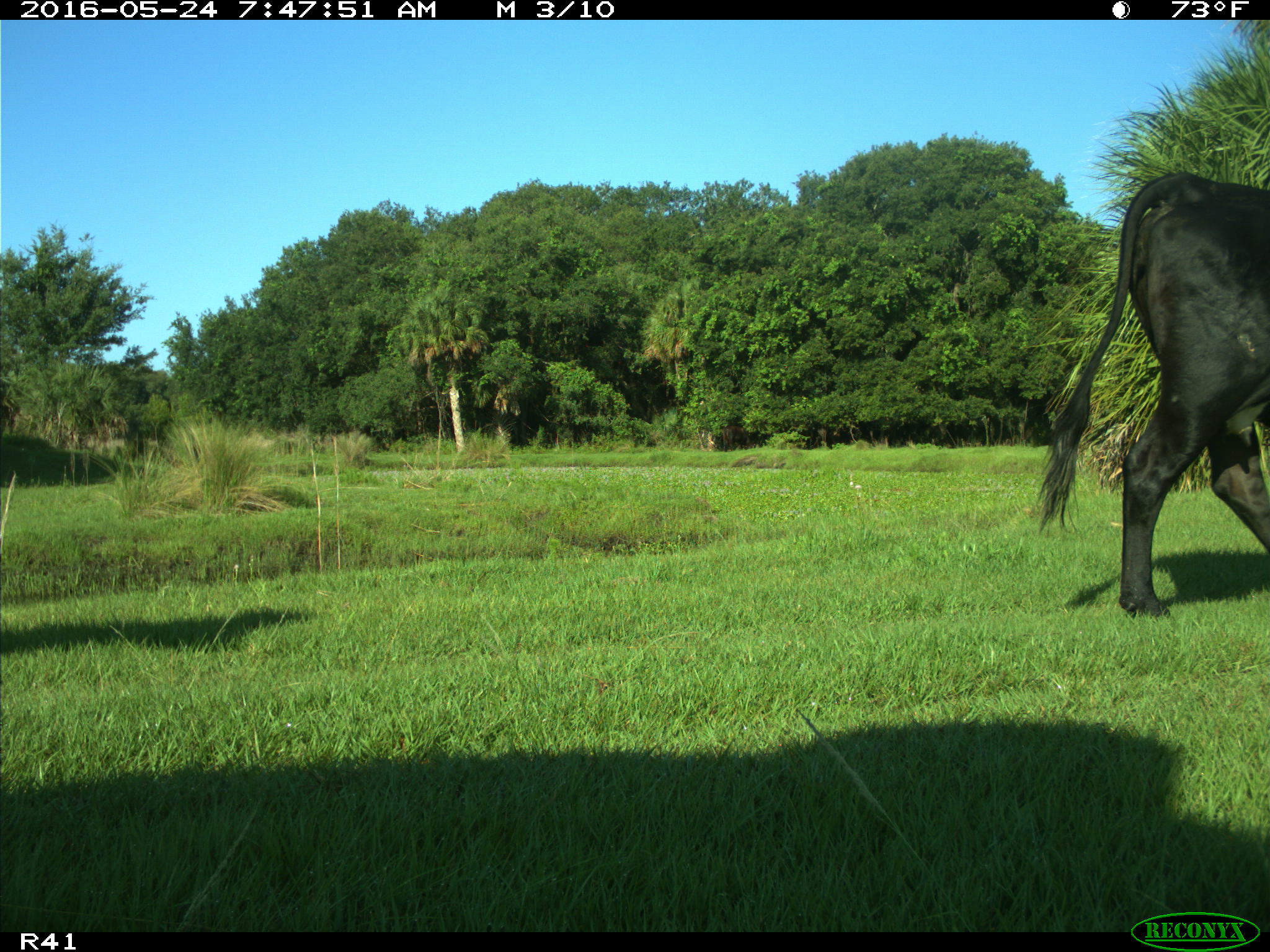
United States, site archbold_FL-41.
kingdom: Animalia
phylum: Chordata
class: Mammalia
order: Artiodactyla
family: Bovidae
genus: Bos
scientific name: Bos taurus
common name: domestic cow